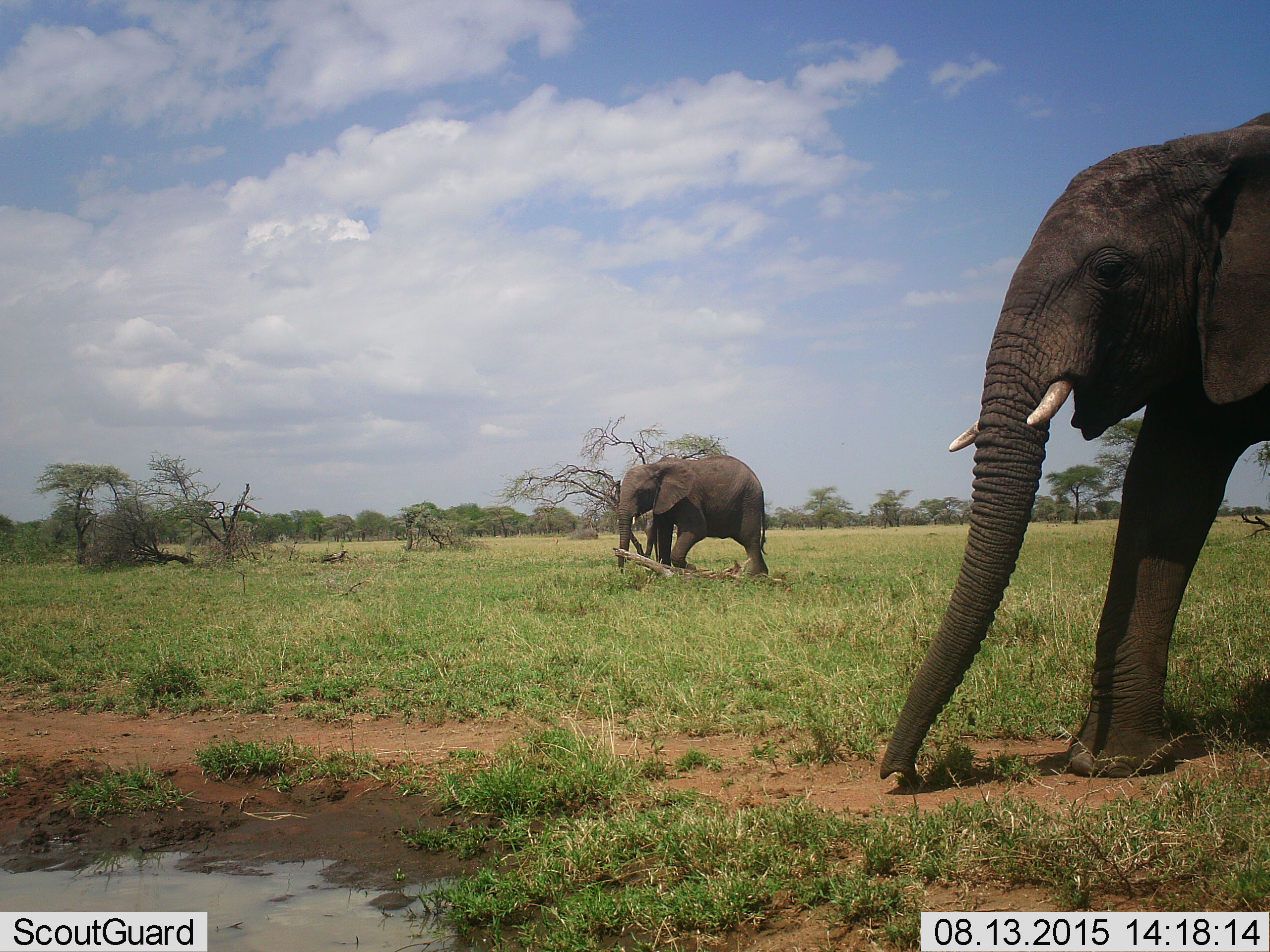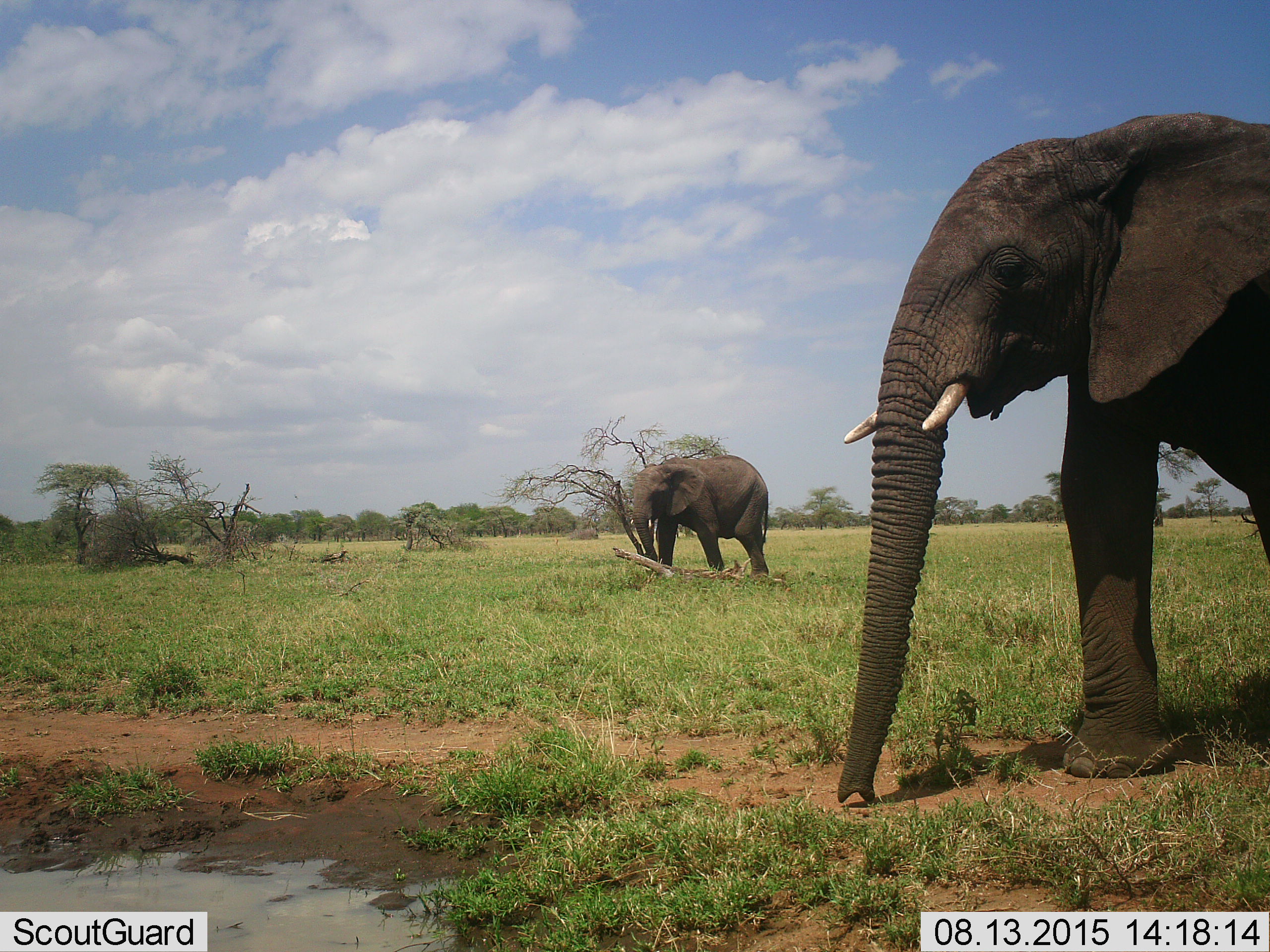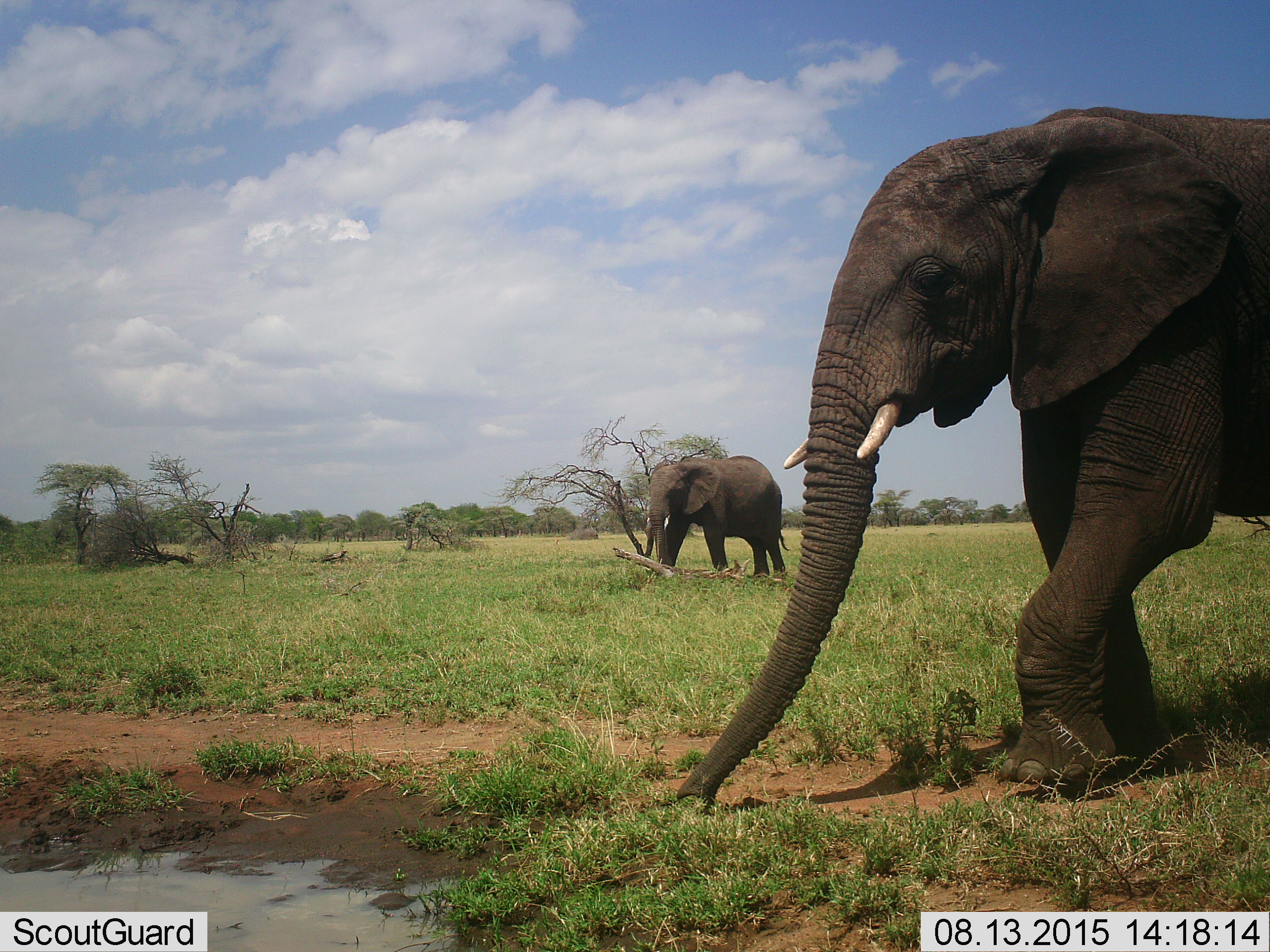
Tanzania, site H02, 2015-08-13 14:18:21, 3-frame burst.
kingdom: Animalia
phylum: Chordata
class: Mammalia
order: Proboscidea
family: Elephantidae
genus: Loxodonta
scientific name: Loxodonta africana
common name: african bush elephant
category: elephant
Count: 2.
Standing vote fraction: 30%.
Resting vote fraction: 10%.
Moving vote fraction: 90%.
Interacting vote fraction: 0%.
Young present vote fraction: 10%.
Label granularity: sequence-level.